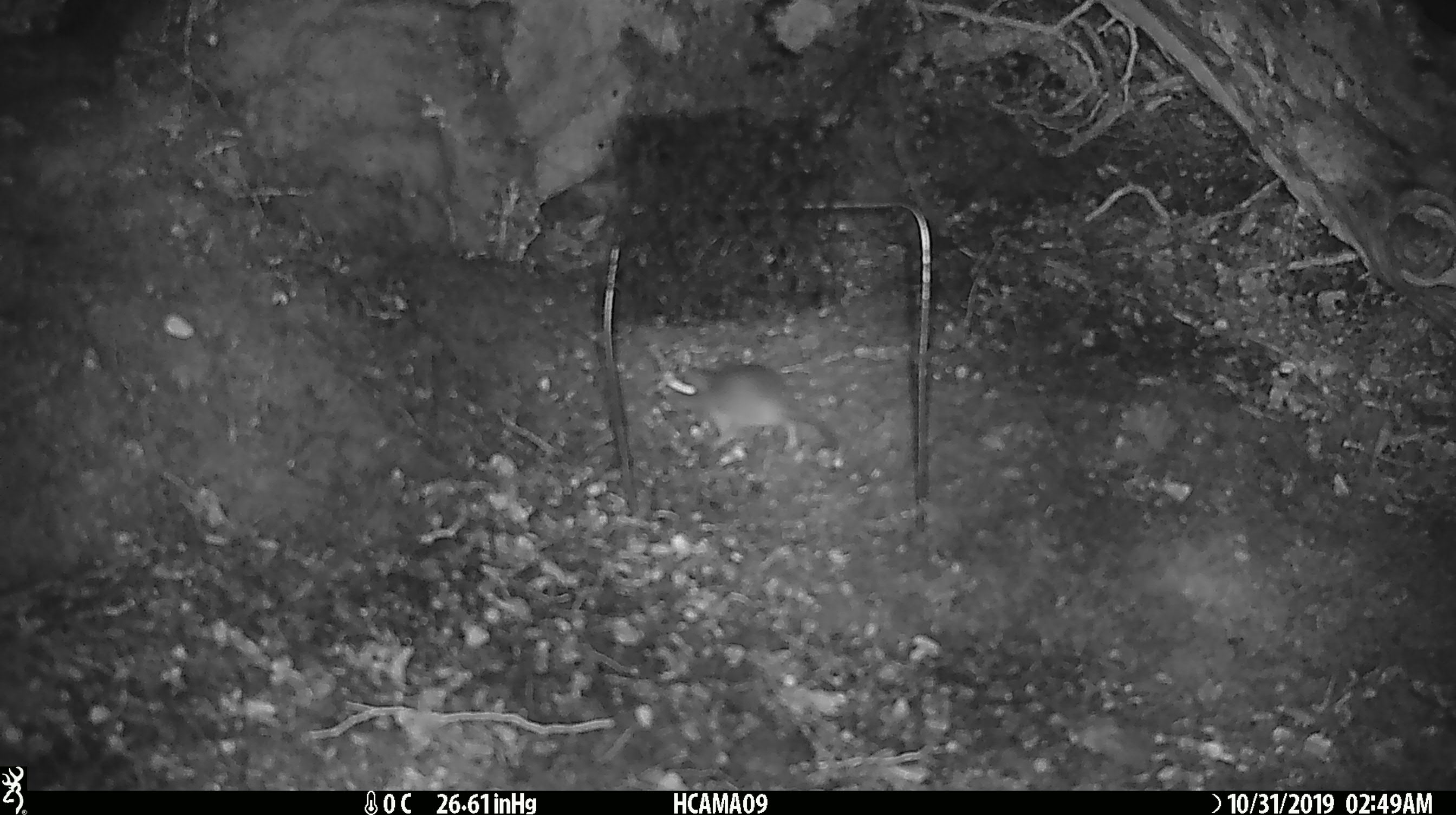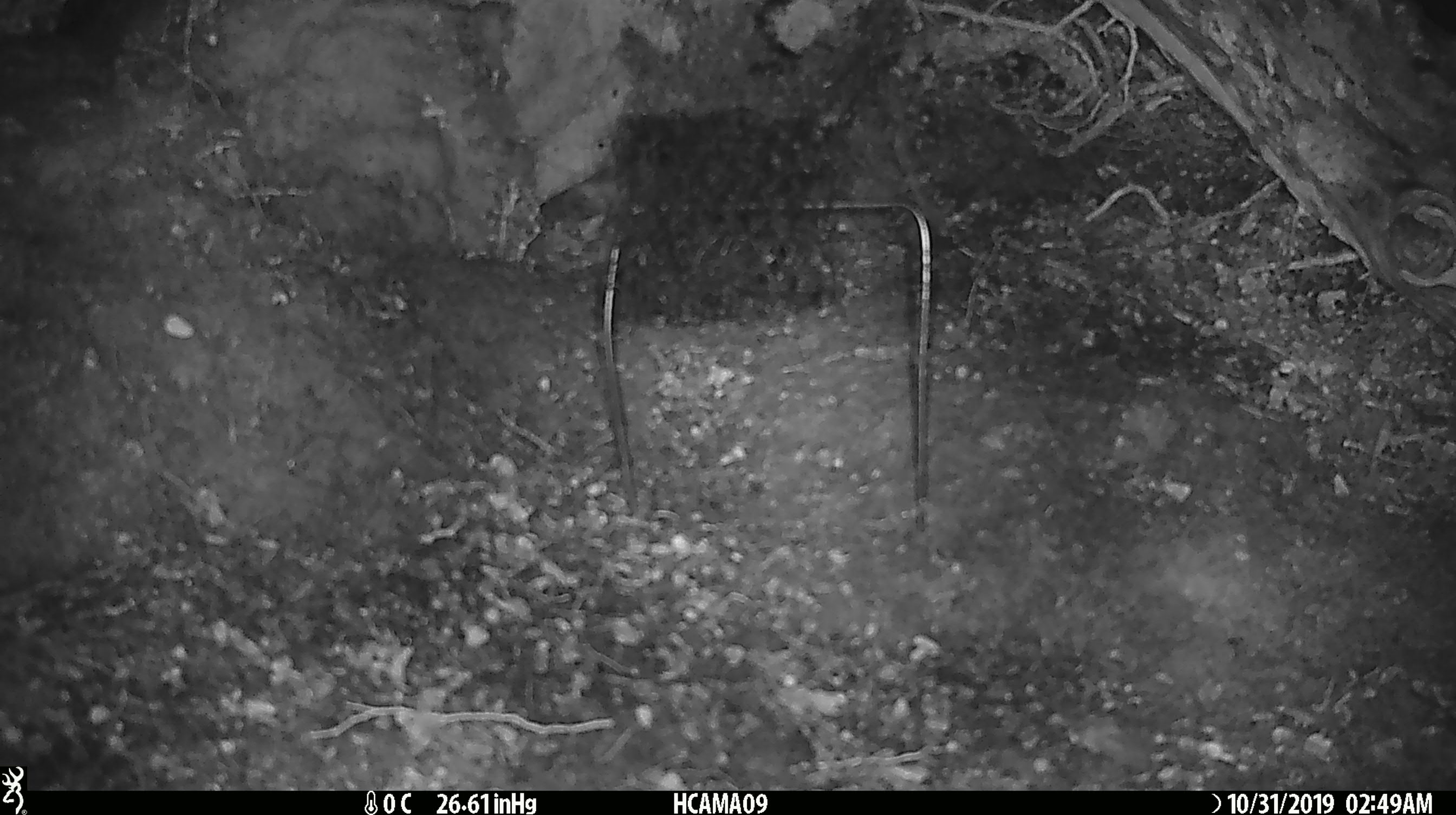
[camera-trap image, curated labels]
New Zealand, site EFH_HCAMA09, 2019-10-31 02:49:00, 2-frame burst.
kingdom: Animalia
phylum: Chordata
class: Mammalia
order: Rodentia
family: Muridae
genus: Mus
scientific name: Mus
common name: mouse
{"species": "mouse (Mus)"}